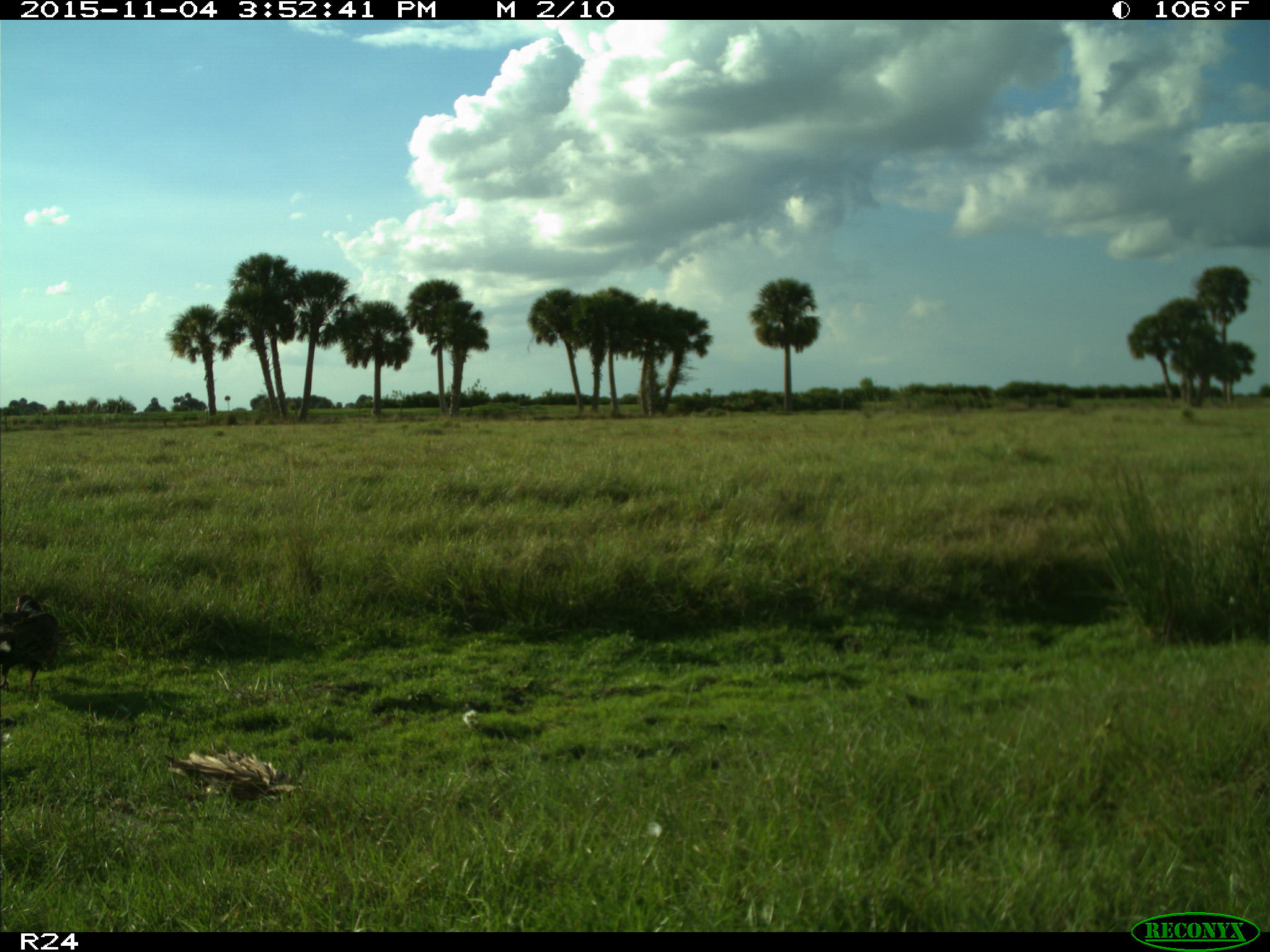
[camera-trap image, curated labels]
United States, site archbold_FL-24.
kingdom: Animalia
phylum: Chordata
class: Aves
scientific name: Aves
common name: birds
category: unidentified bird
Unidentified bird (birds) (Aves).